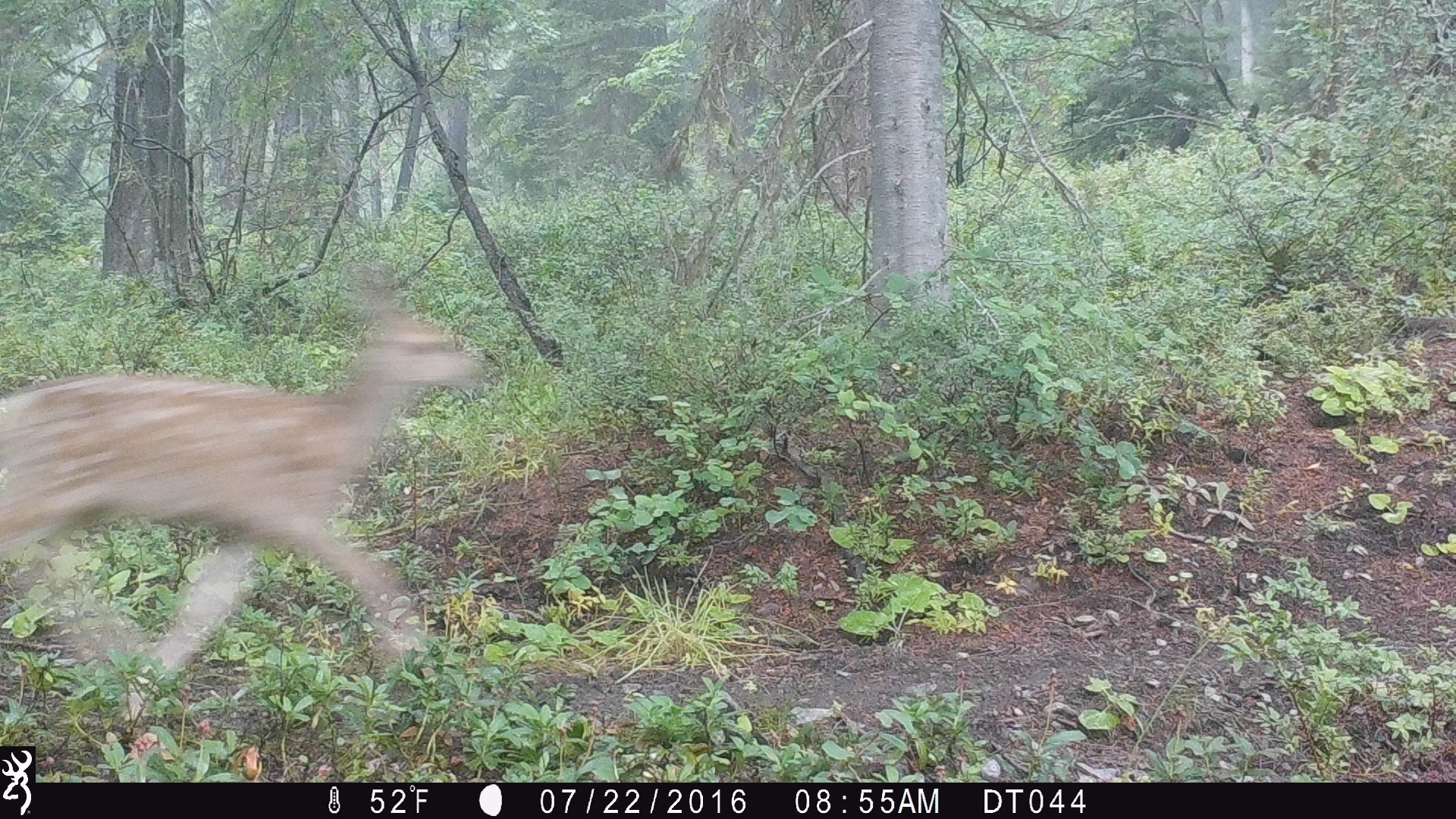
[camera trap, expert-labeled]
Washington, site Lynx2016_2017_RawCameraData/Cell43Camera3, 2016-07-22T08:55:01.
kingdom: Animalia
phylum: Chordata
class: Mammalia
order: Artiodactyla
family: Cervidae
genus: Odocoileus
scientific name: Odocoileus hemionus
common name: mule deer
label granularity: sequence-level